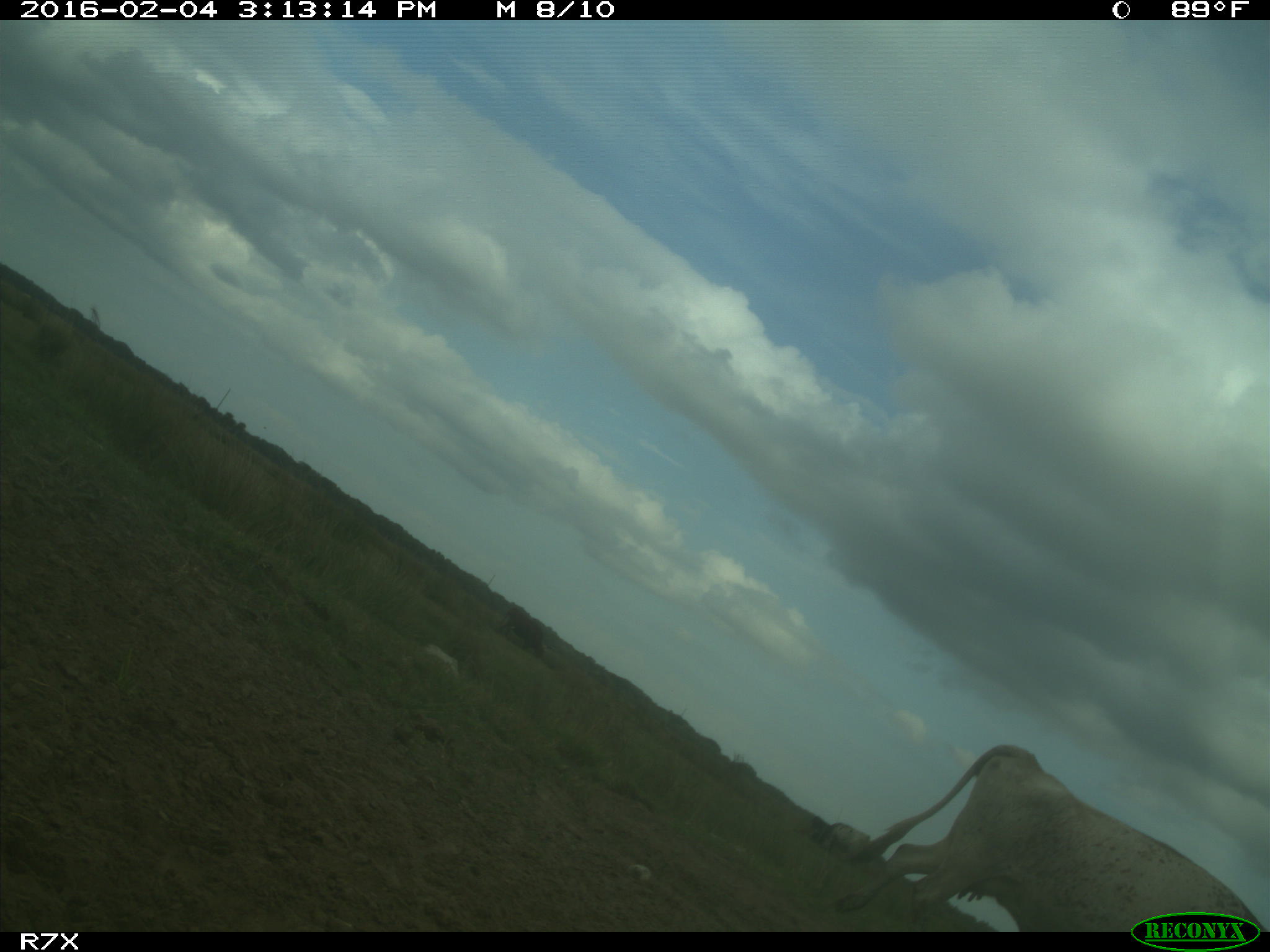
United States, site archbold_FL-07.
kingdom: Animalia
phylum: Chordata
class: Mammalia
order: Artiodactyla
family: Bovidae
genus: Bos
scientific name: Bos taurus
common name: domestic cow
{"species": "Bos taurus (domestic cow)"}